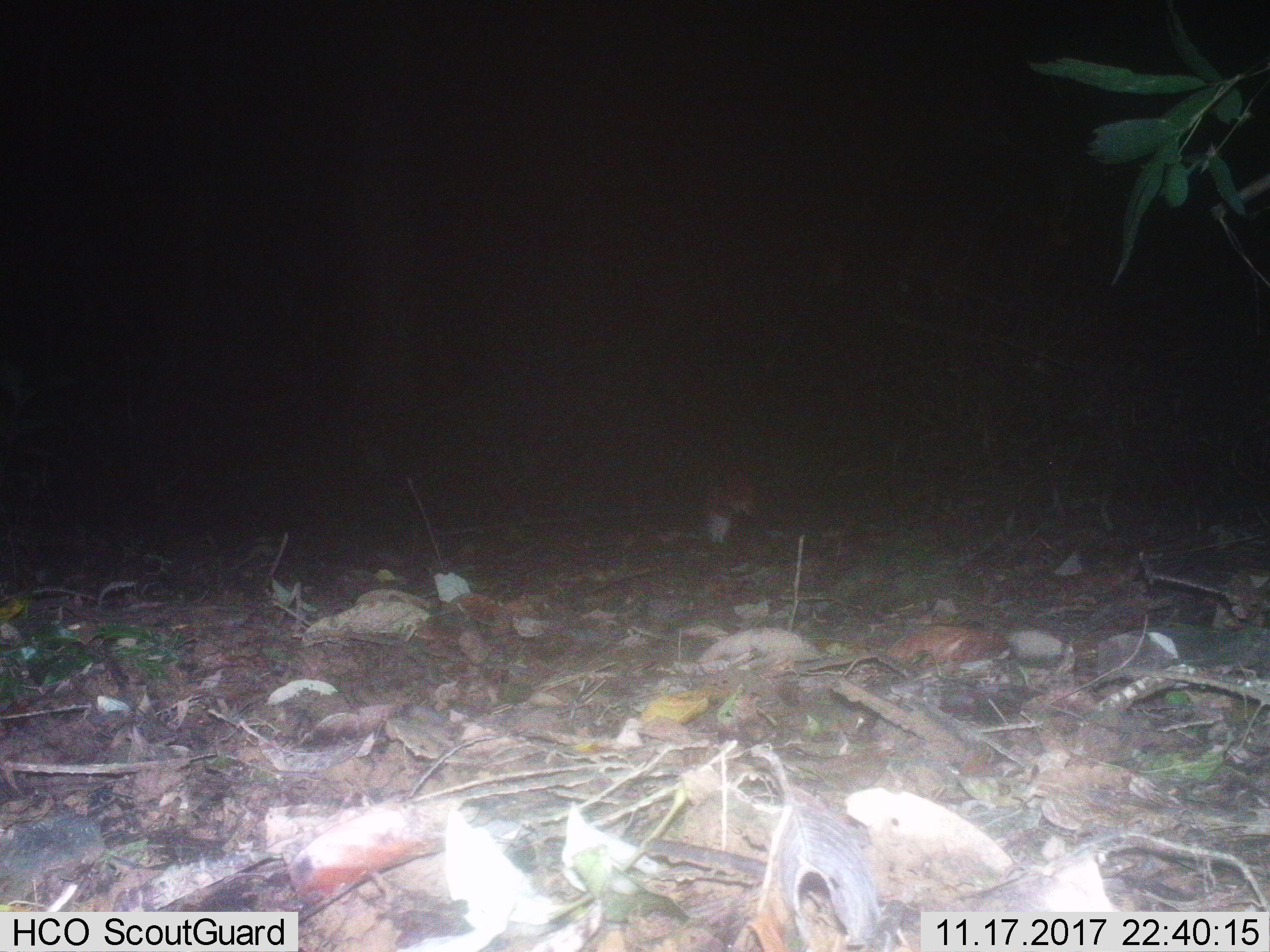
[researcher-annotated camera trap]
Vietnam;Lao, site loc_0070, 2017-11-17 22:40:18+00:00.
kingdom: Animalia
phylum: Chordata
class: Mammalia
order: Lagomorpha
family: Leporidae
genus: Nesolagus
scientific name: Nesolagus timminsi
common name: annamite striped rabbit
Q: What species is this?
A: Annamite striped rabbit (Nesolagus timminsi).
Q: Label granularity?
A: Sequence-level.